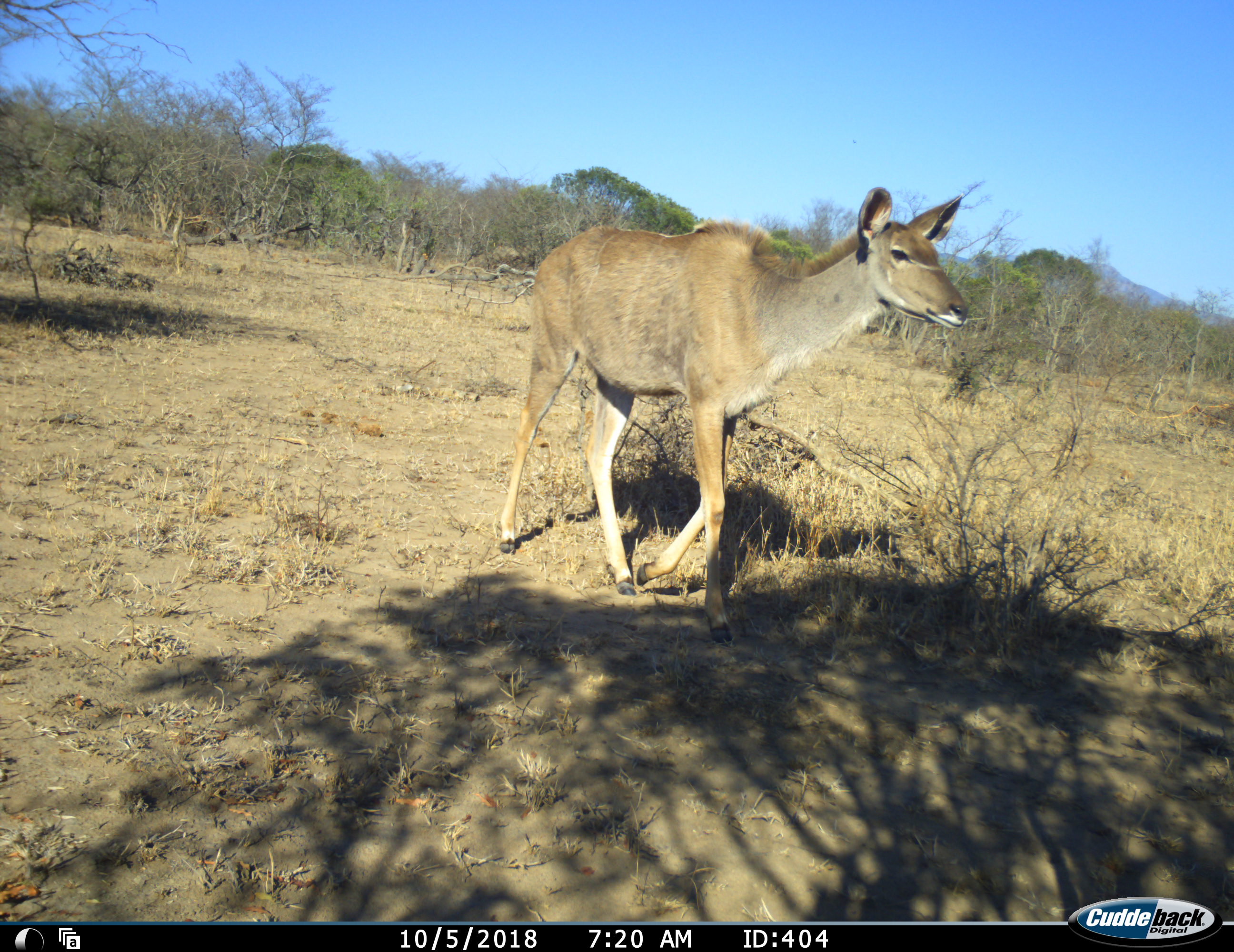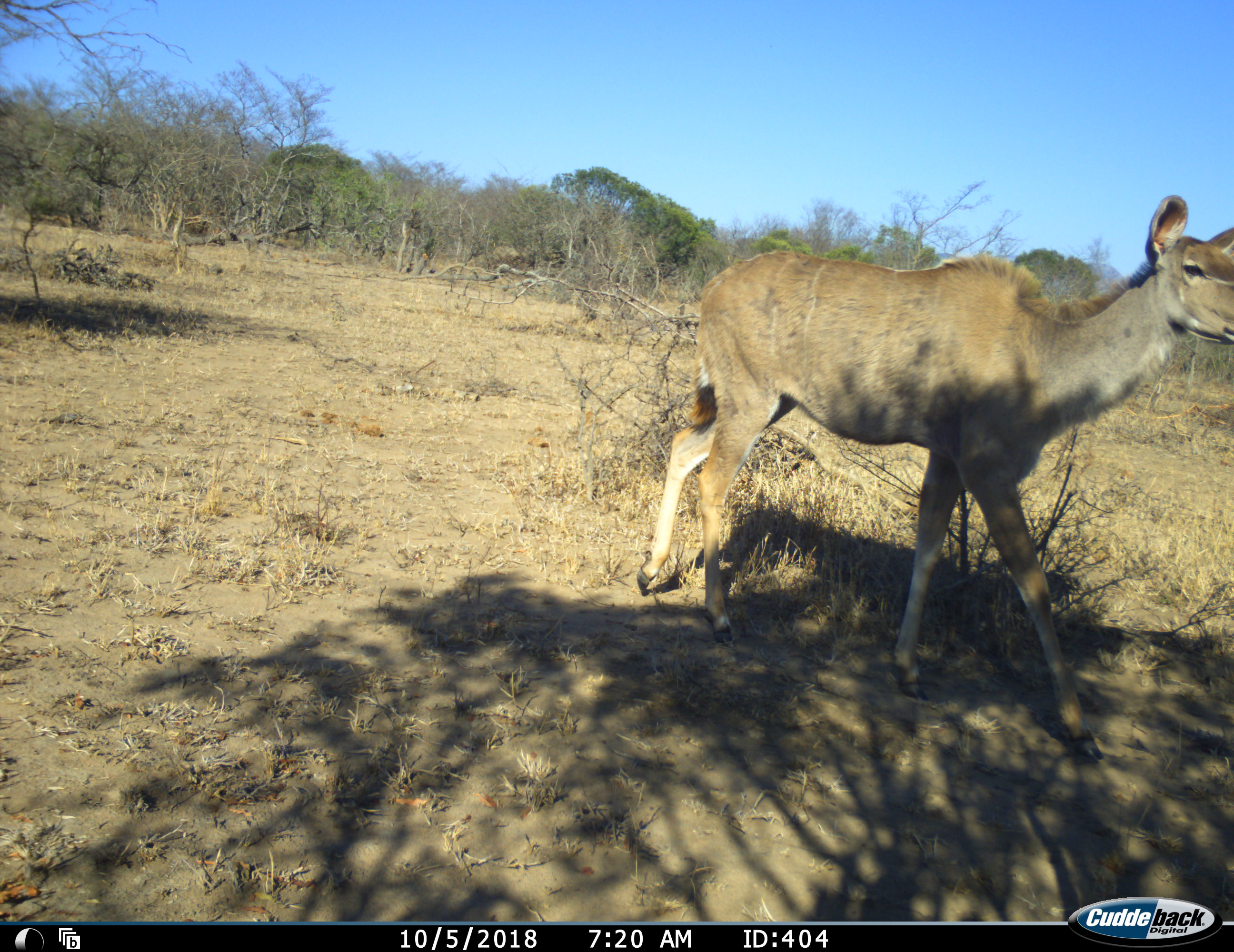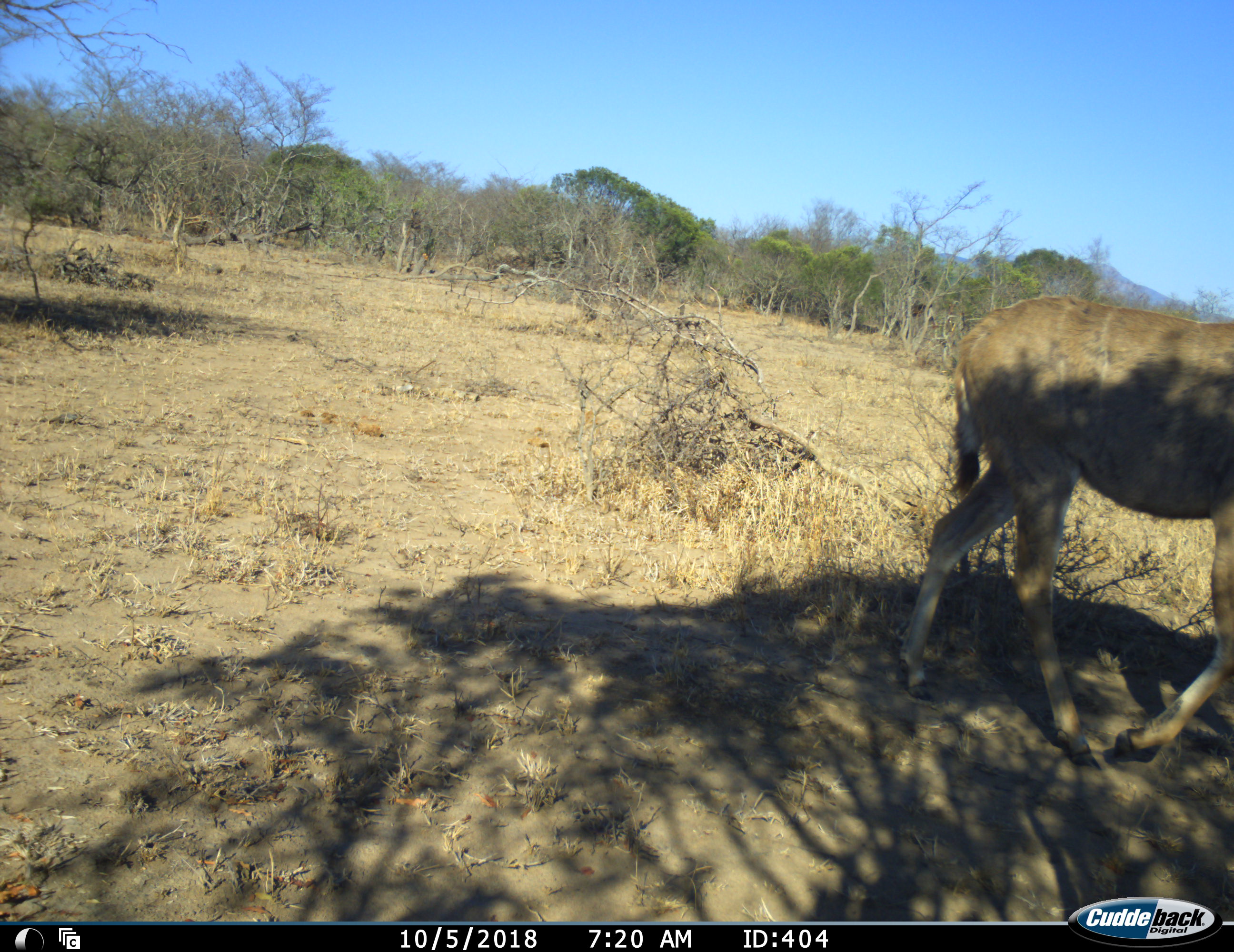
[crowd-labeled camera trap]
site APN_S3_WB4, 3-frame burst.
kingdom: Animalia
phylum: Chordata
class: Mammalia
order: Artiodactyla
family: Bovidae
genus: Tragelaphus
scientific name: Tragelaphus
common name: kudu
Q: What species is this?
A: Kudu (Tragelaphus).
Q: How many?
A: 1.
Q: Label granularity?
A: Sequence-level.